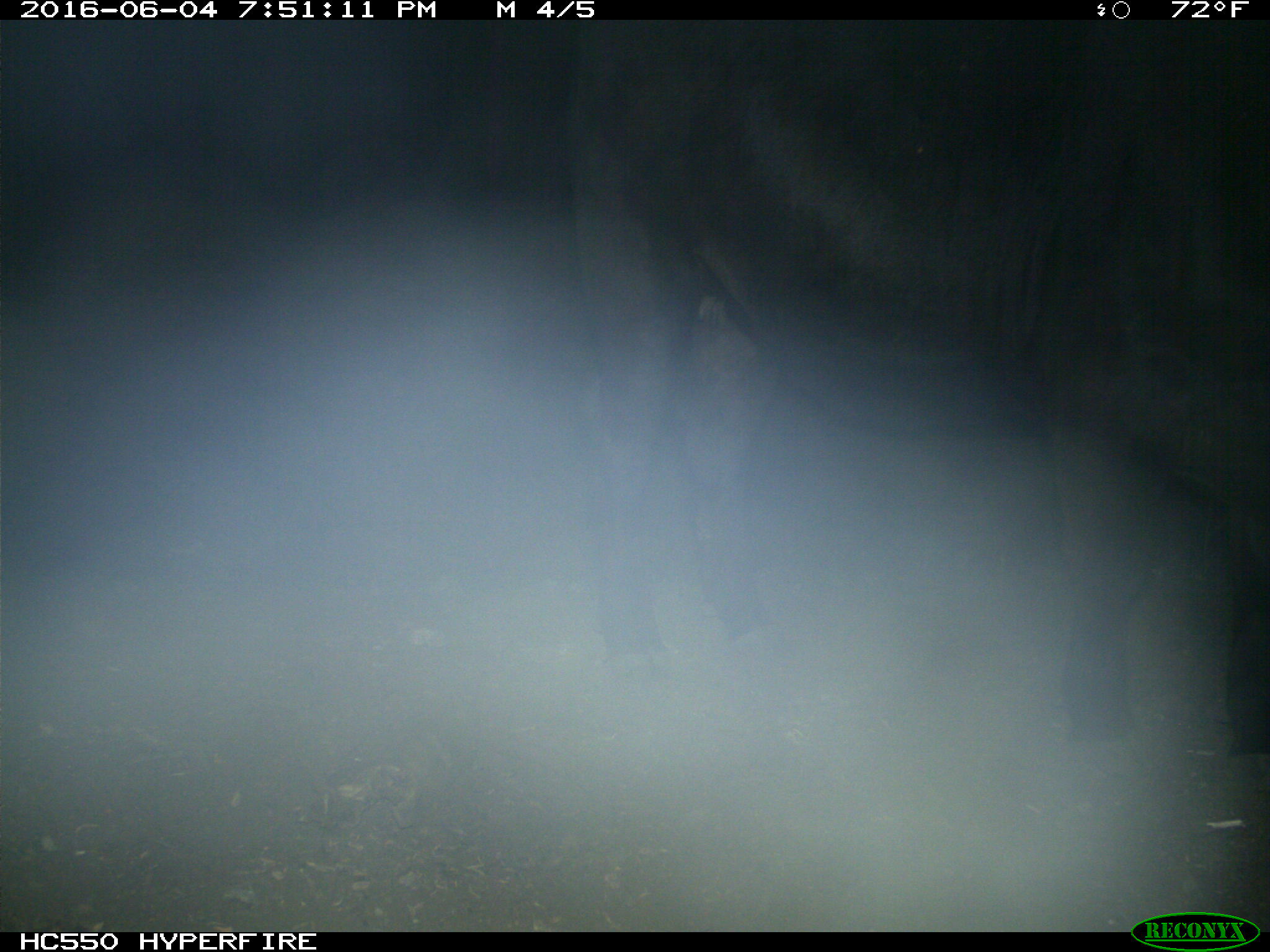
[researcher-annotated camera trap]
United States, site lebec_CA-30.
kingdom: Animalia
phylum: Chordata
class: Mammalia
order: Artiodactyla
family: Bovidae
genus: Bos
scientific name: Bos taurus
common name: domestic cow